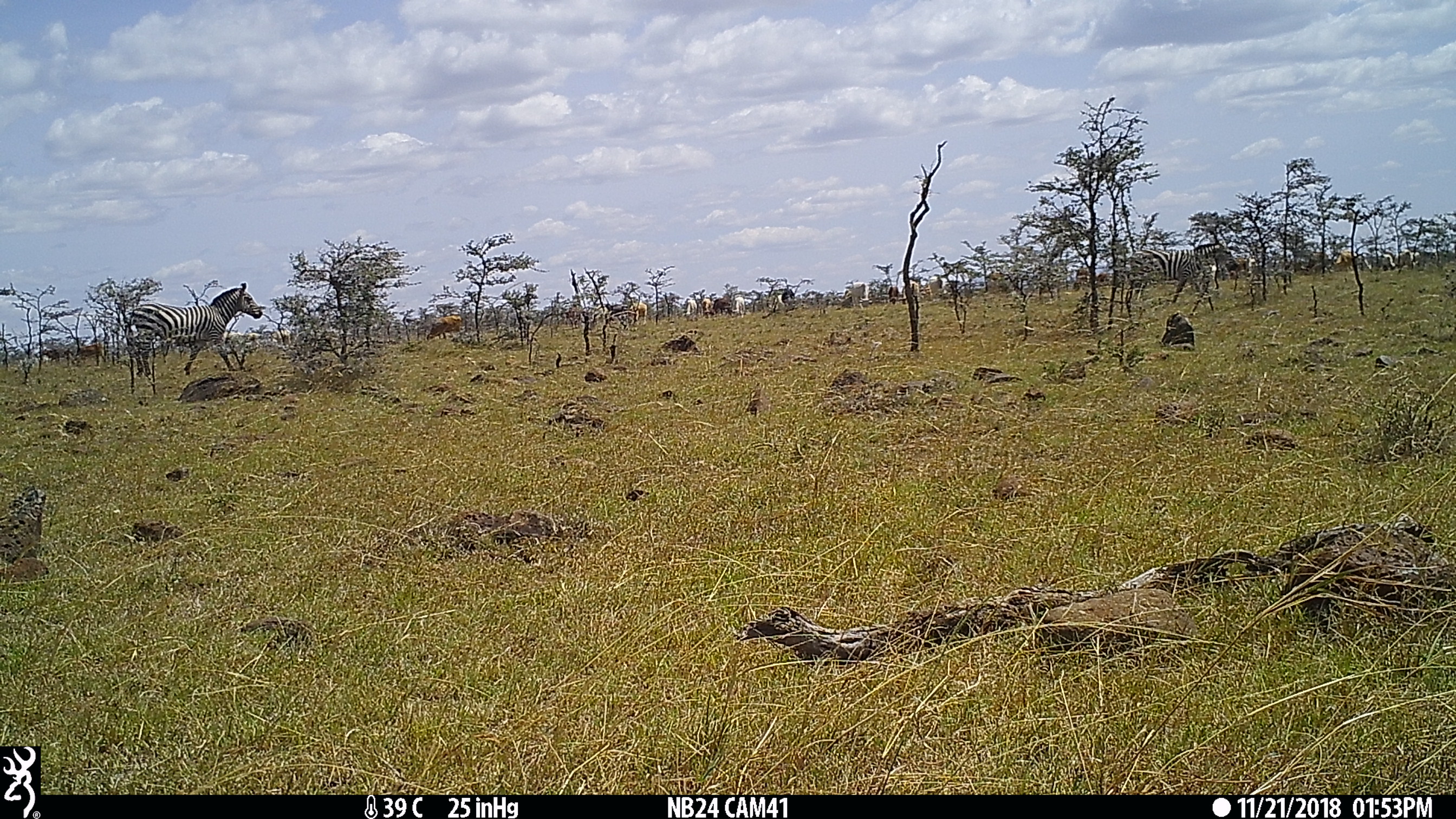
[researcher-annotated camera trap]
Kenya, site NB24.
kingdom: Animalia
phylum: Chordata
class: Mammalia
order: Perissodactyla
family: Equidae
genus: Equus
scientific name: Equus quagga burchellii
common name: burchell's zebra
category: zebra